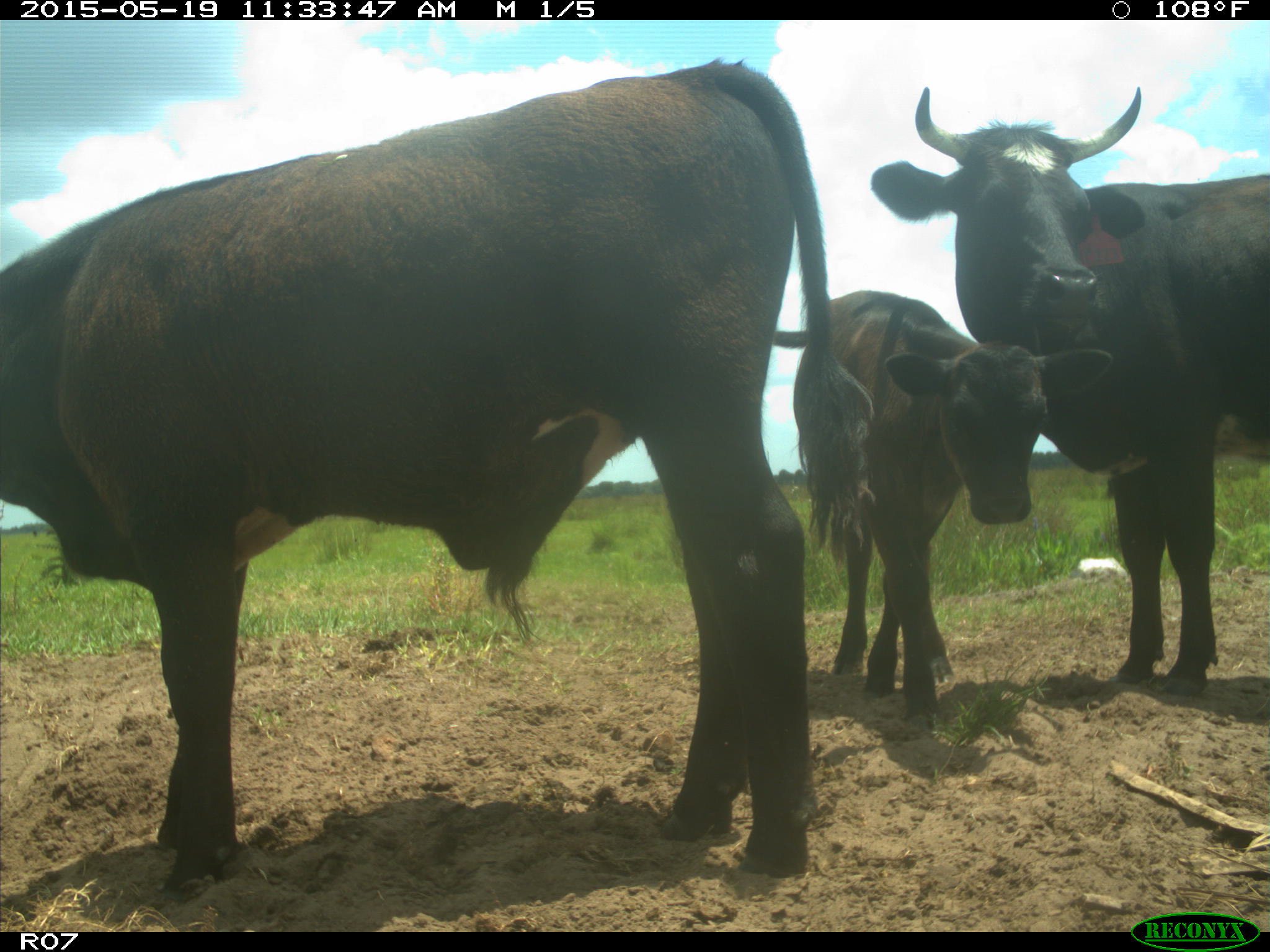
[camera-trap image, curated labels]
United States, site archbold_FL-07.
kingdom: Animalia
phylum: Chordata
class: Mammalia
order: Artiodactyla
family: Bovidae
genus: Bos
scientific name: Bos taurus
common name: domestic cow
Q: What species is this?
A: Bos taurus (domestic cow).